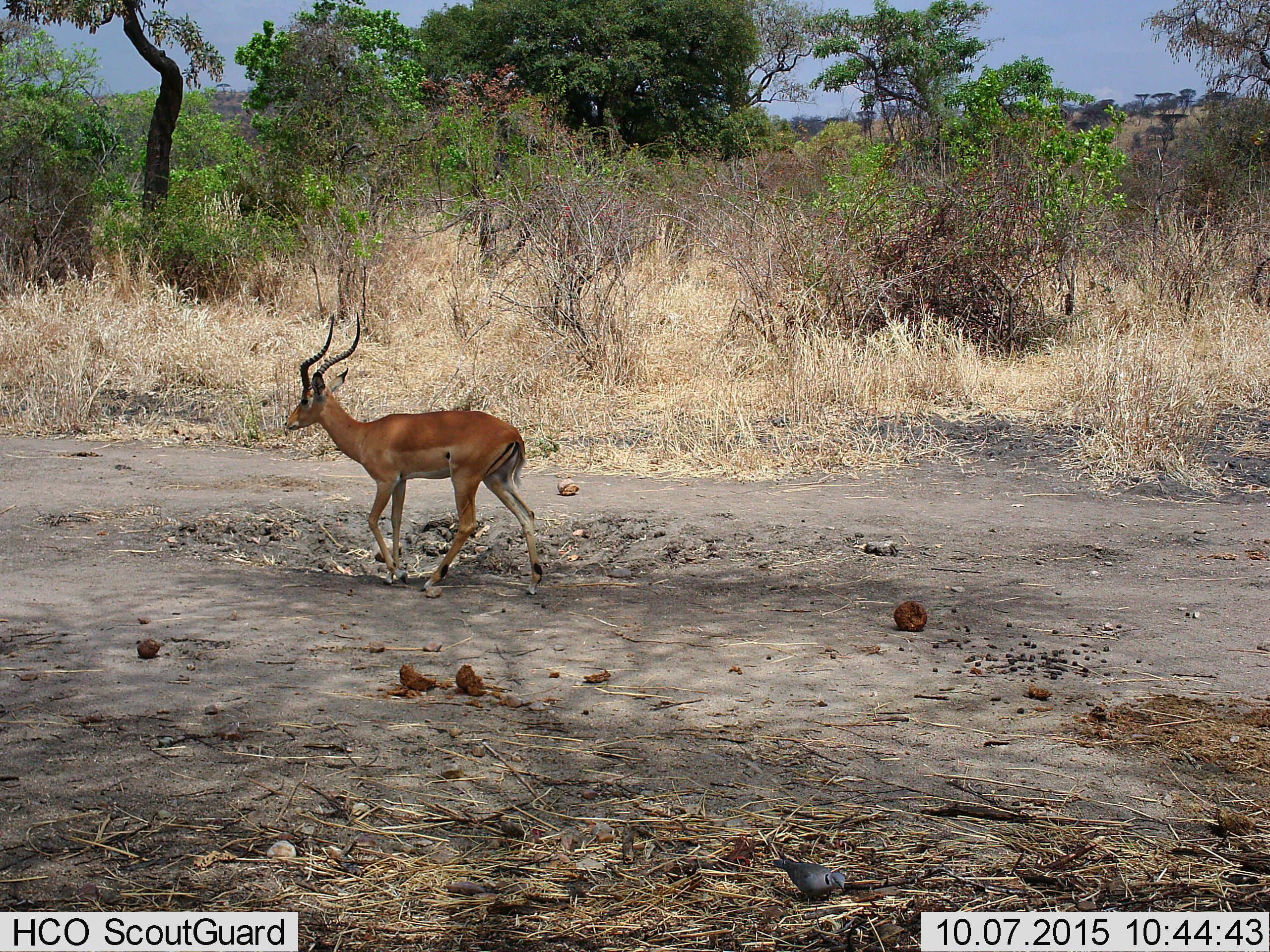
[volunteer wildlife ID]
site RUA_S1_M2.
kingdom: Animalia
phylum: Chordata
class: Mammalia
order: Artiodactyla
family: Bovidae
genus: Aepyceros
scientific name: Aepyceros melampus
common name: impala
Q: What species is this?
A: Impala (Aepyceros melampus).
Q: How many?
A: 1.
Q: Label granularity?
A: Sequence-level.